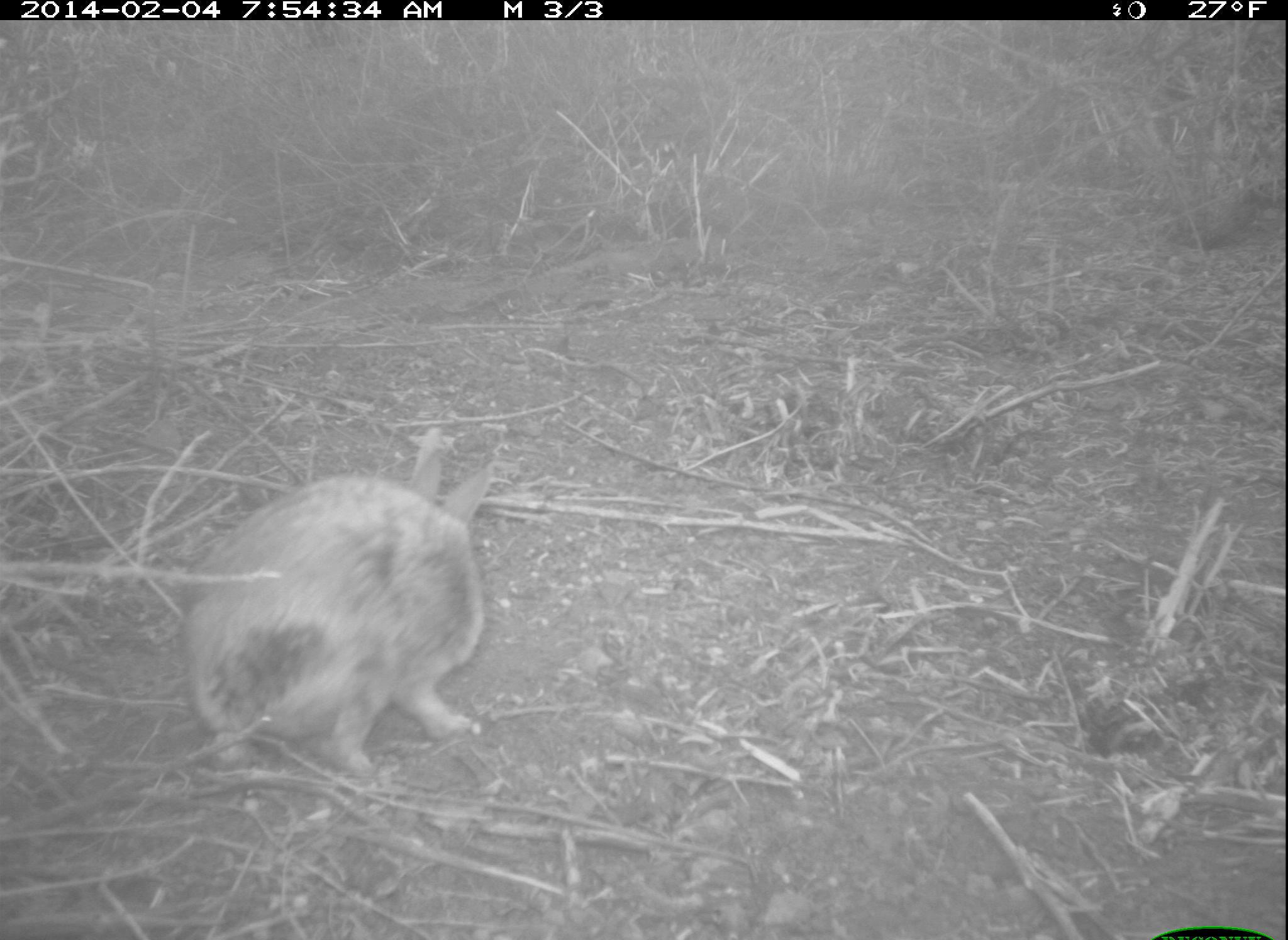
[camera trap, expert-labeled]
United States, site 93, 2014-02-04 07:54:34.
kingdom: Animalia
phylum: Chordata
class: Mammalia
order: Lagomorpha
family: Leporidae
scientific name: Leporidae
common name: rabbits and hares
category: rabbit